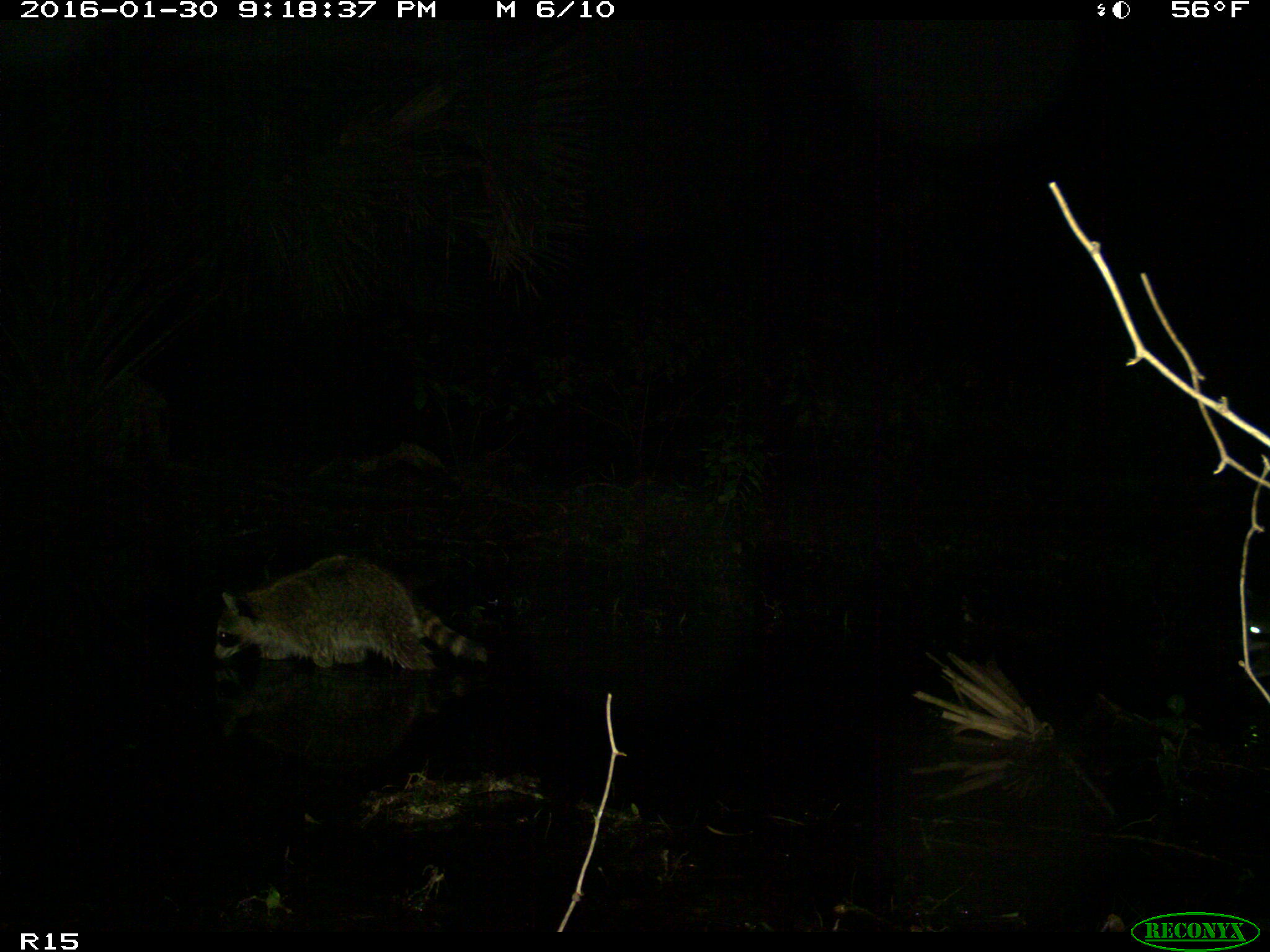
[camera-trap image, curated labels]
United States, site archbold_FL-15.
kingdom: Animalia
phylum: Chordata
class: Mammalia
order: Carnivora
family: Procyonidae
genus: Procyon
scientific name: Procyon lotor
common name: common raccoon